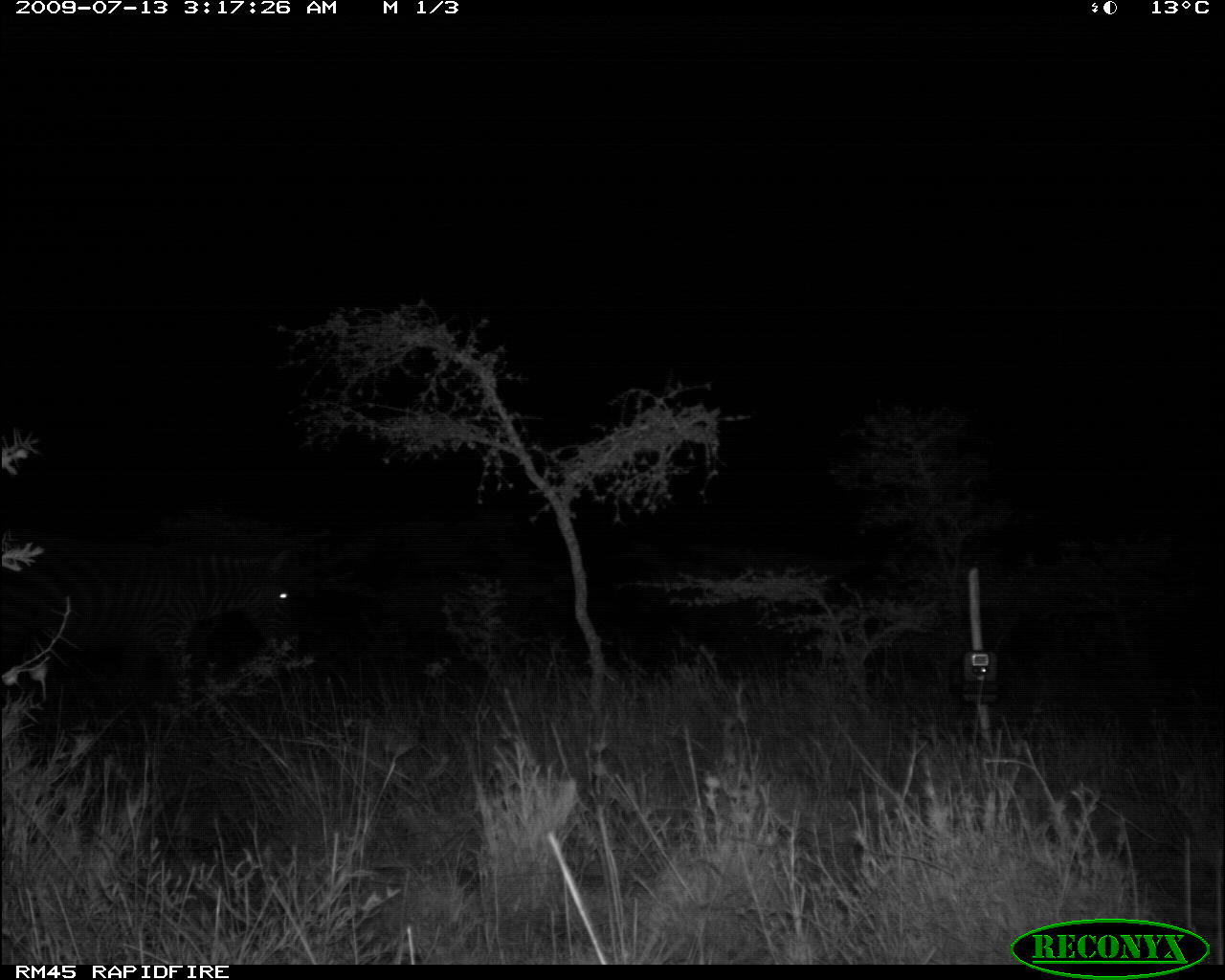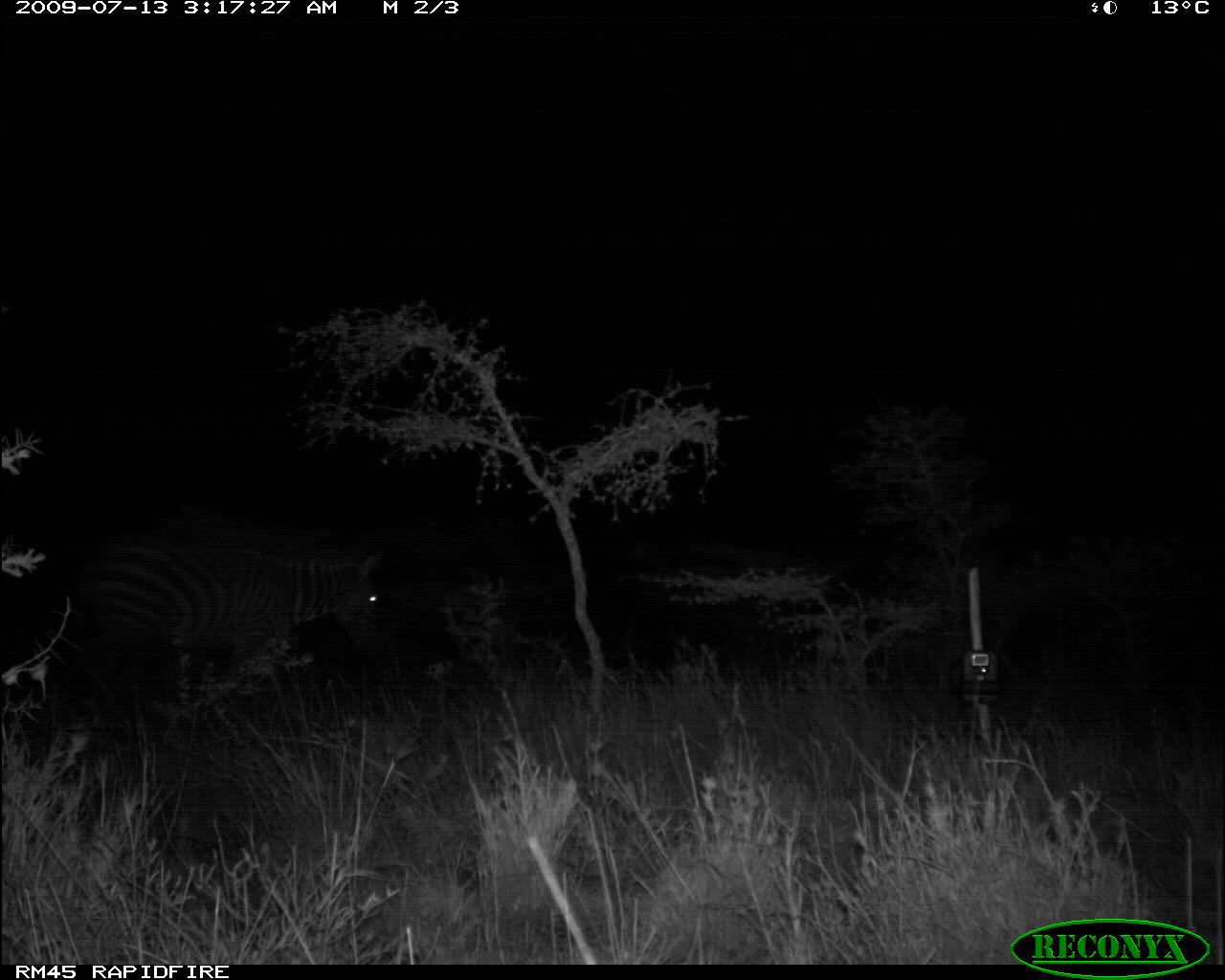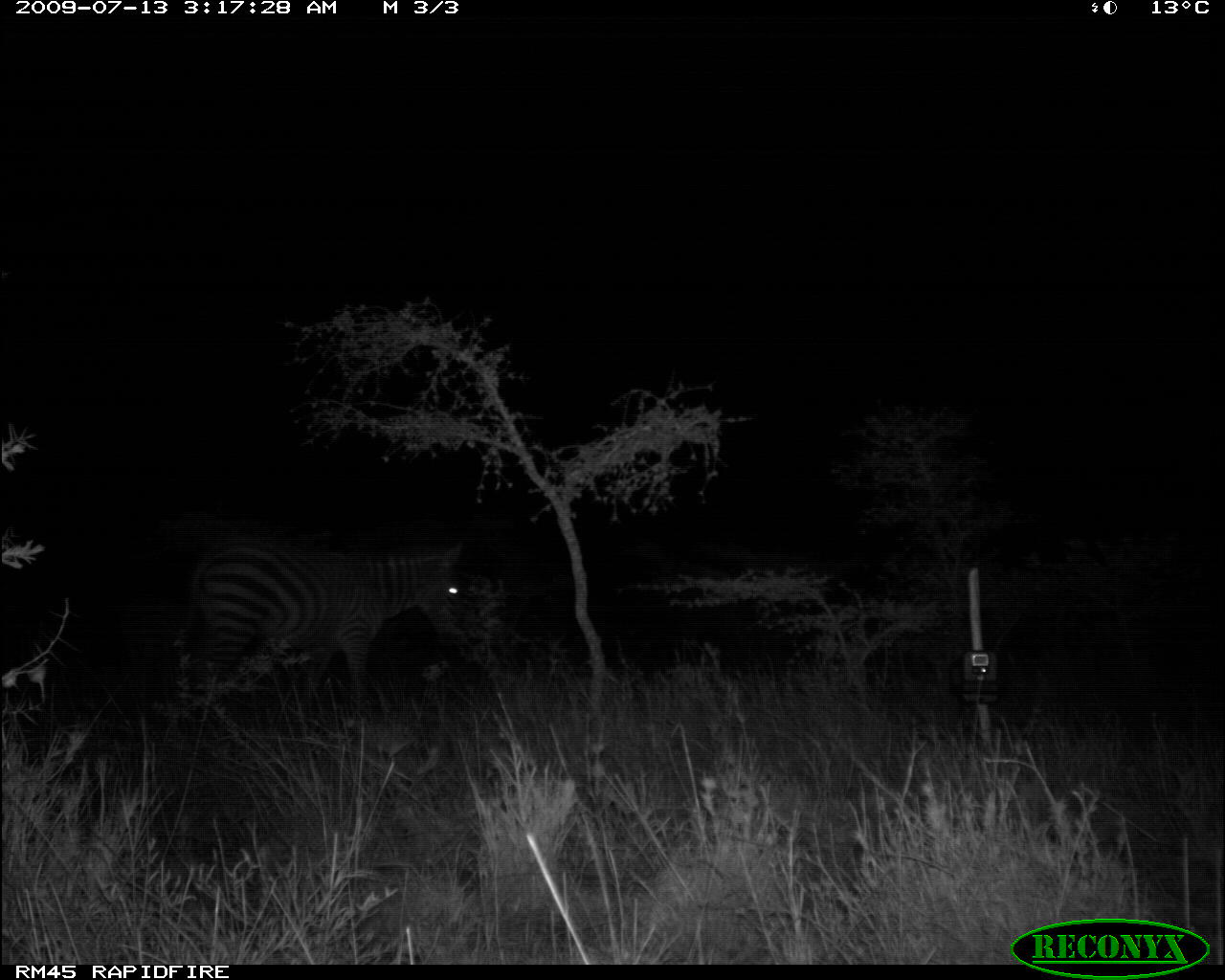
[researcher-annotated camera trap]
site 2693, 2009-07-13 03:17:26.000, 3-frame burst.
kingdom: Animalia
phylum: Chordata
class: Mammalia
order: Perissodactyla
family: Equidae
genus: Equus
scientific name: Equus quagga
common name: plains zebra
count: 1